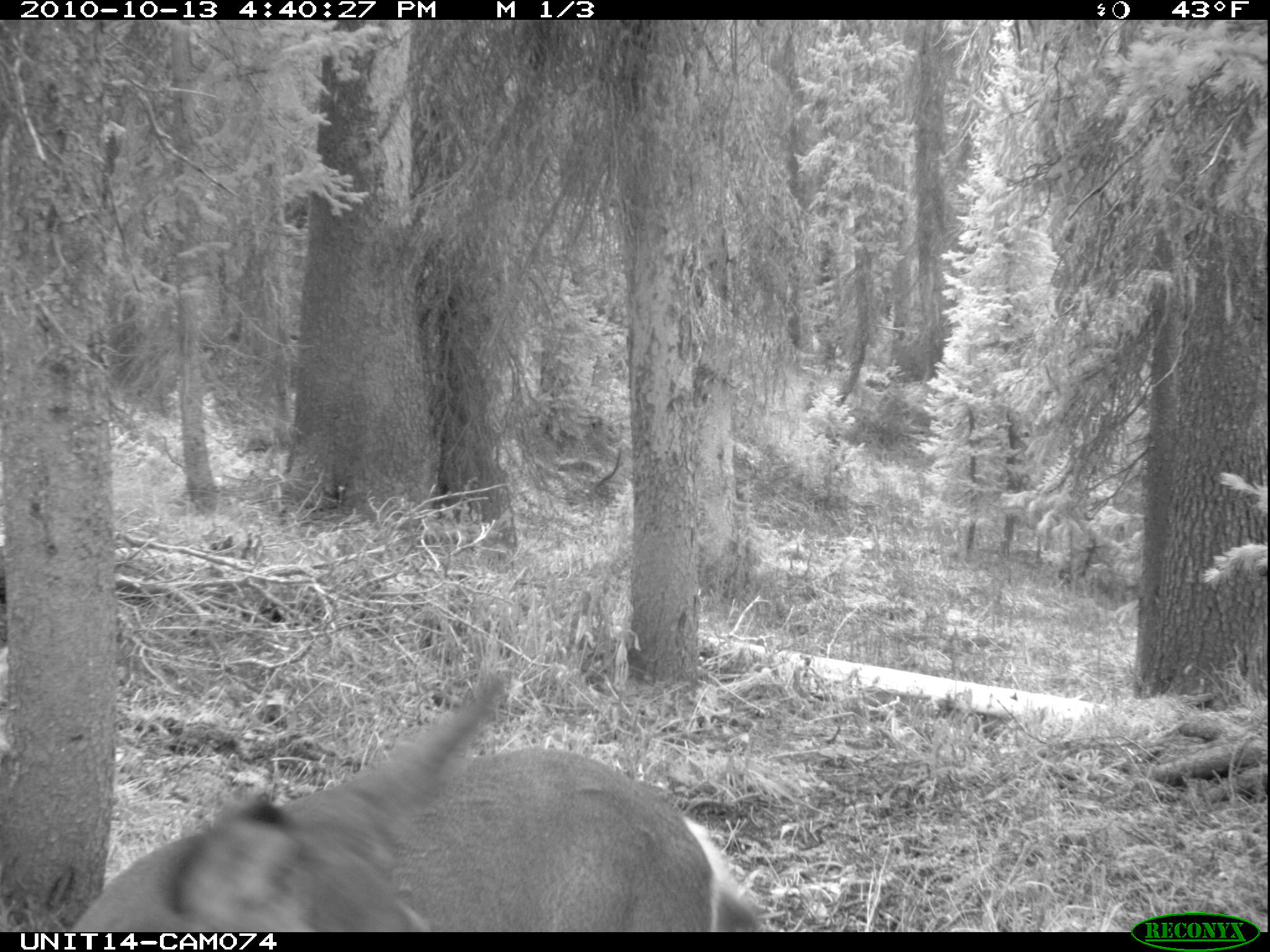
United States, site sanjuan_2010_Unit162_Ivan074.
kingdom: Animalia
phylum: Chordata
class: Mammalia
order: Artiodactyla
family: Cervidae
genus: Odocoileus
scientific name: Odocoileus hemionus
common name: mule deer